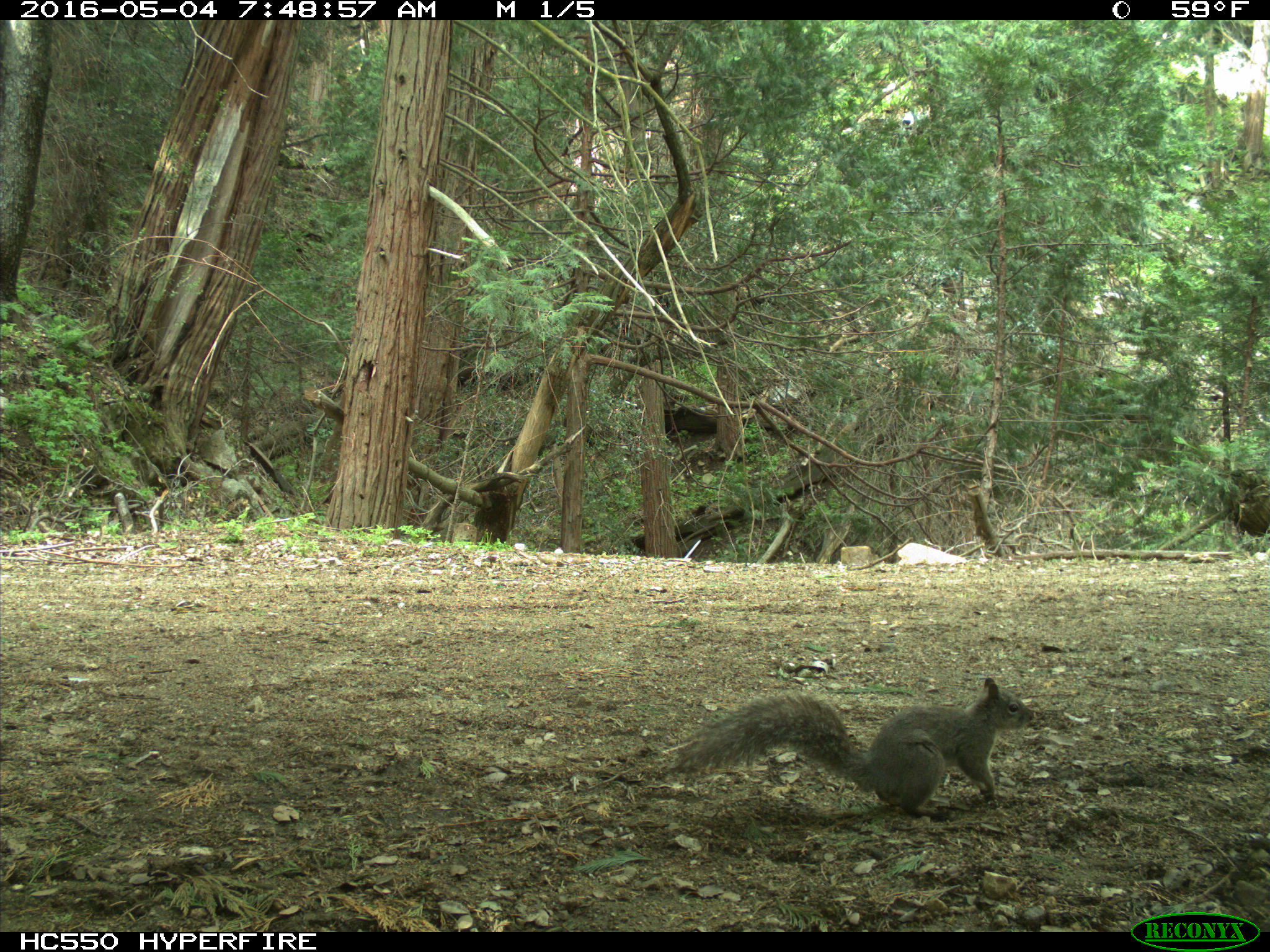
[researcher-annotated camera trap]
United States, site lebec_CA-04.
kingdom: Animalia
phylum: Chordata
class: Mammalia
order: Rodentia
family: Sciuridae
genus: Sciurus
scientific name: Sciurus carolinensis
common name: eastern gray squirrel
Sciurus carolinensis (eastern gray squirrel).